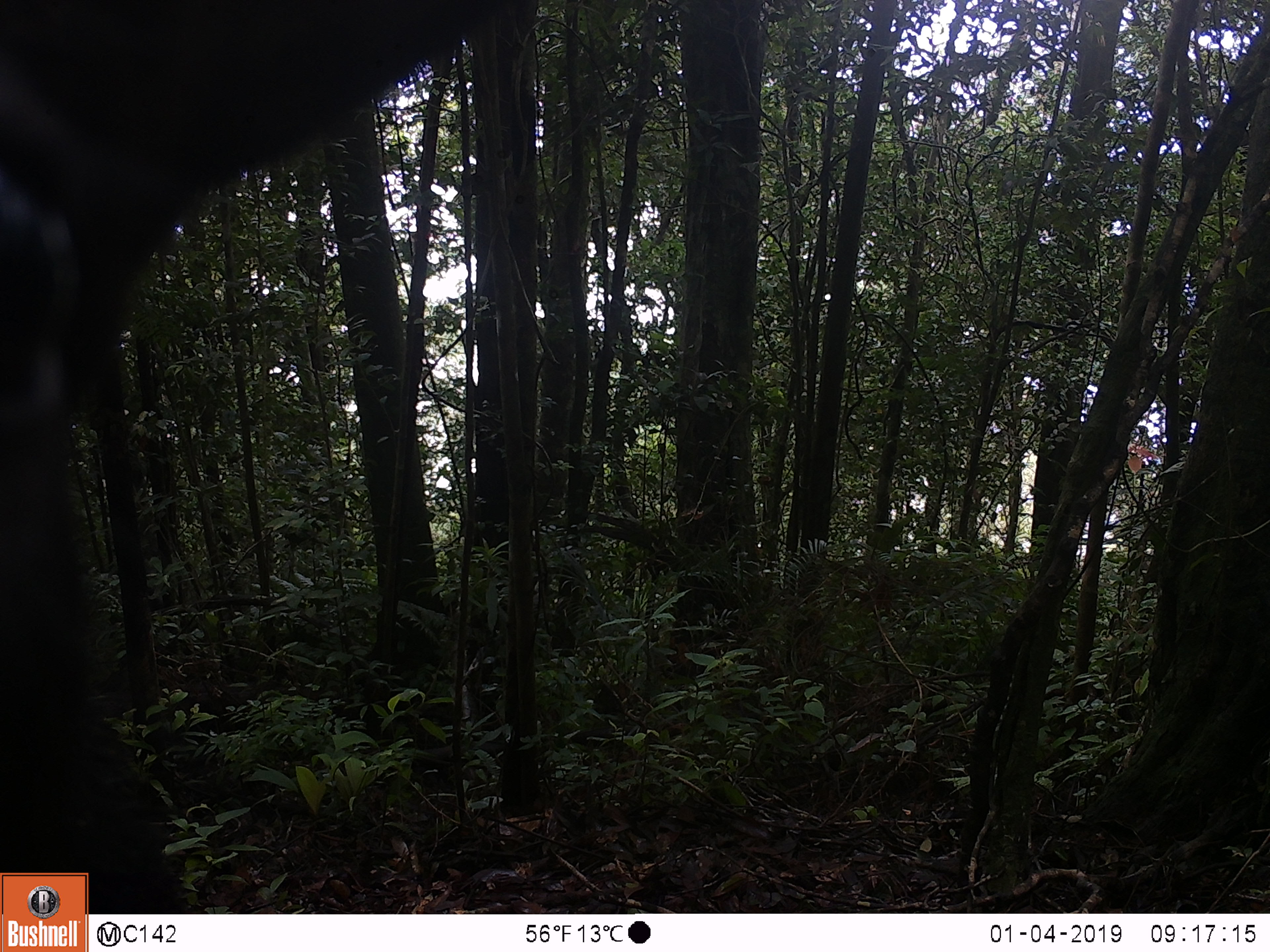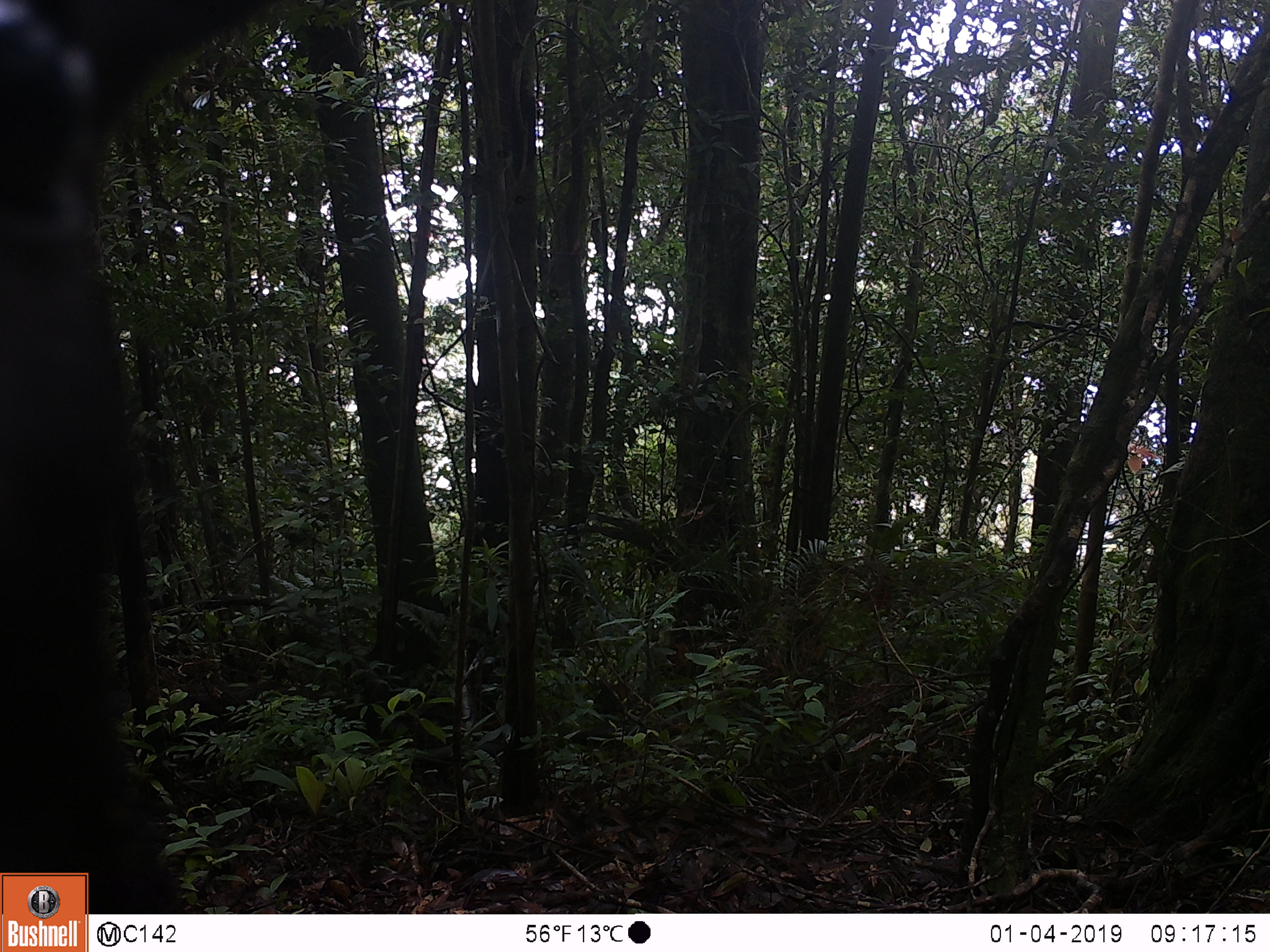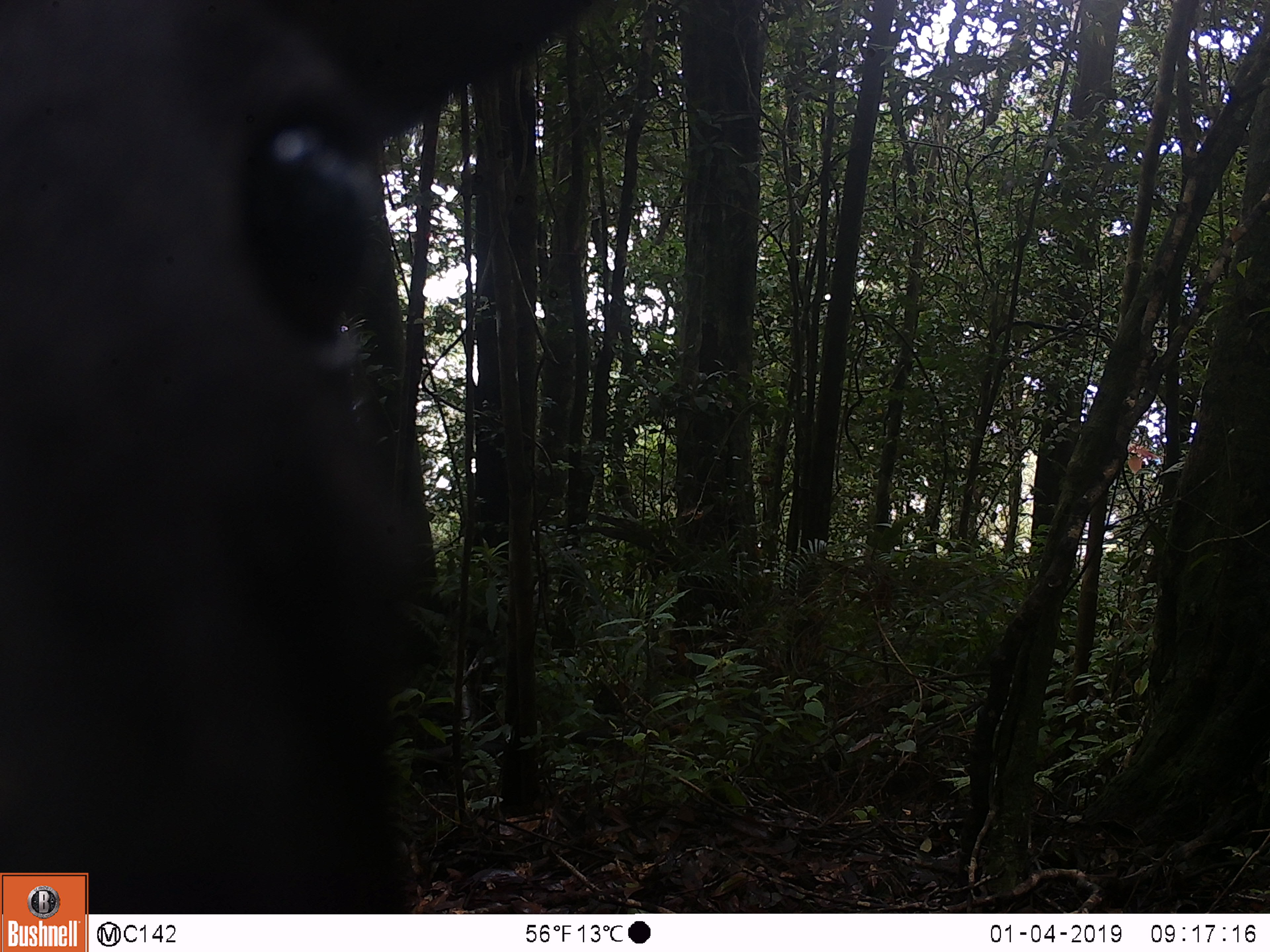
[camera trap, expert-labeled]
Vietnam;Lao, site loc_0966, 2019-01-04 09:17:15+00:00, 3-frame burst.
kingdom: Animalia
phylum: Chordata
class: Mammalia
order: Artiodactyla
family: Bovidae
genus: Capricornis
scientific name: Capricornis sumatraensis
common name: chinese serow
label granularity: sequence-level